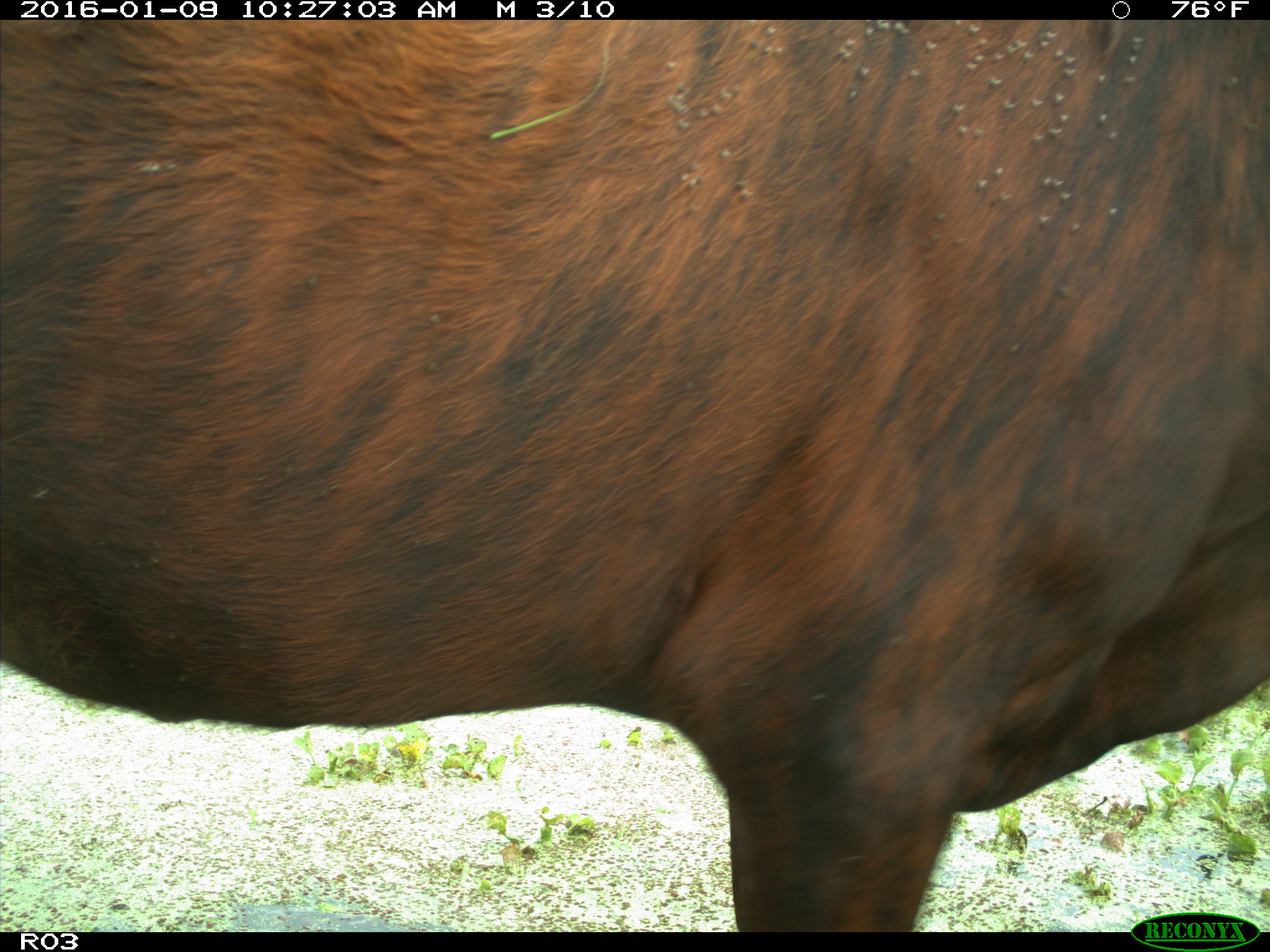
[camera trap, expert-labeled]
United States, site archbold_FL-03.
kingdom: Animalia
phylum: Chordata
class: Mammalia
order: Artiodactyla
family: Bovidae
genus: Bos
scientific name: Bos taurus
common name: domestic cow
Bos taurus (domestic cow).